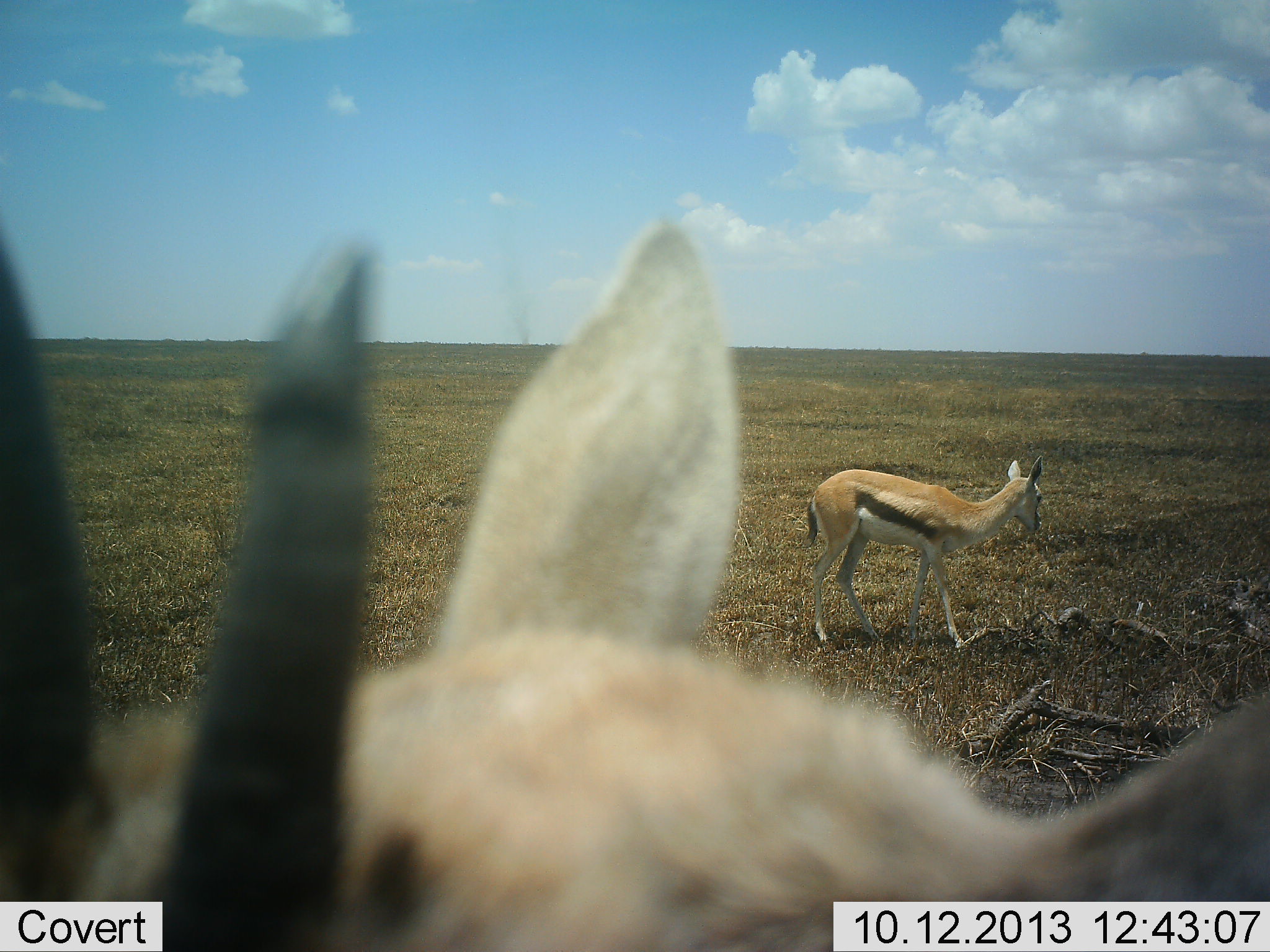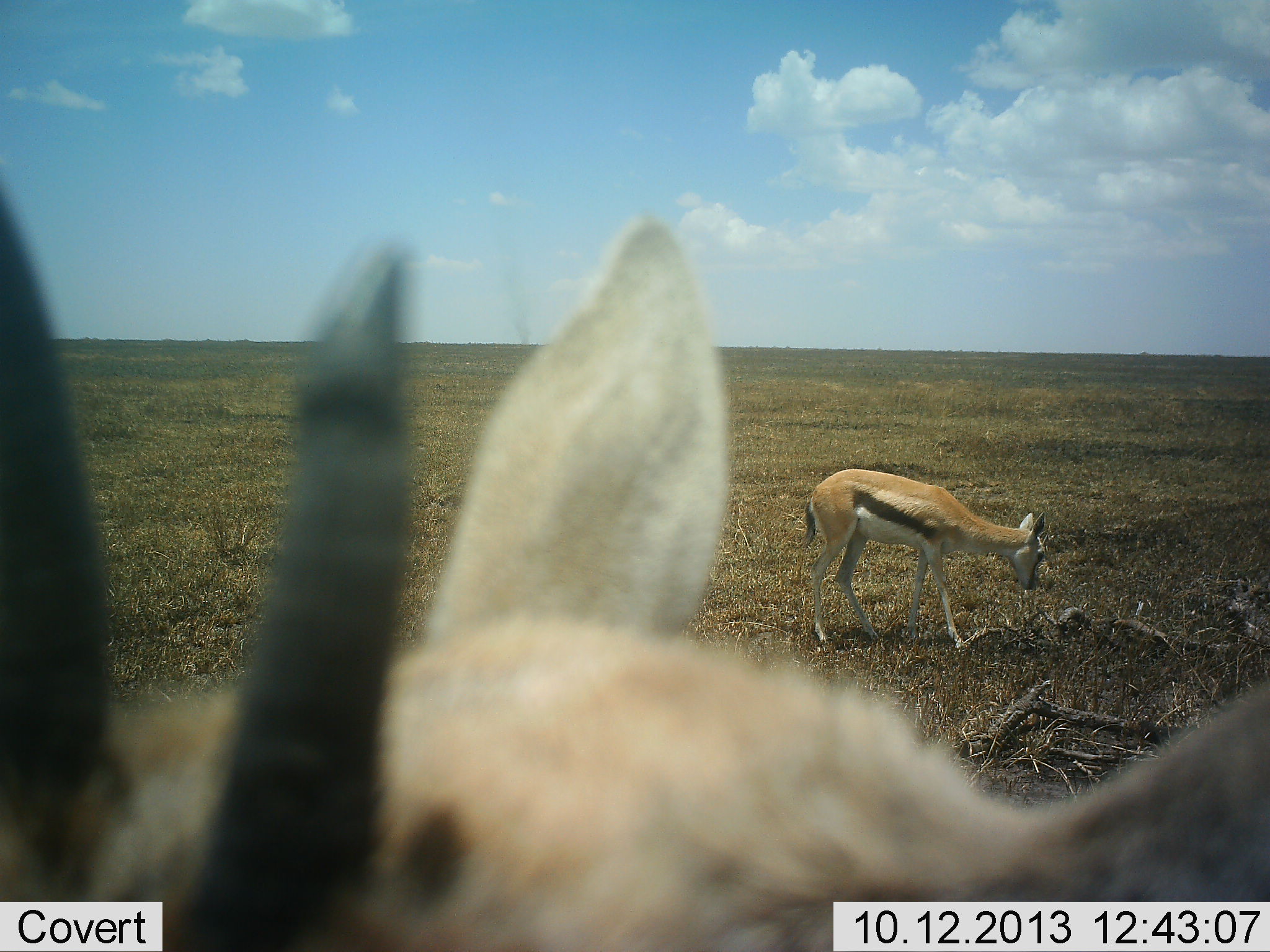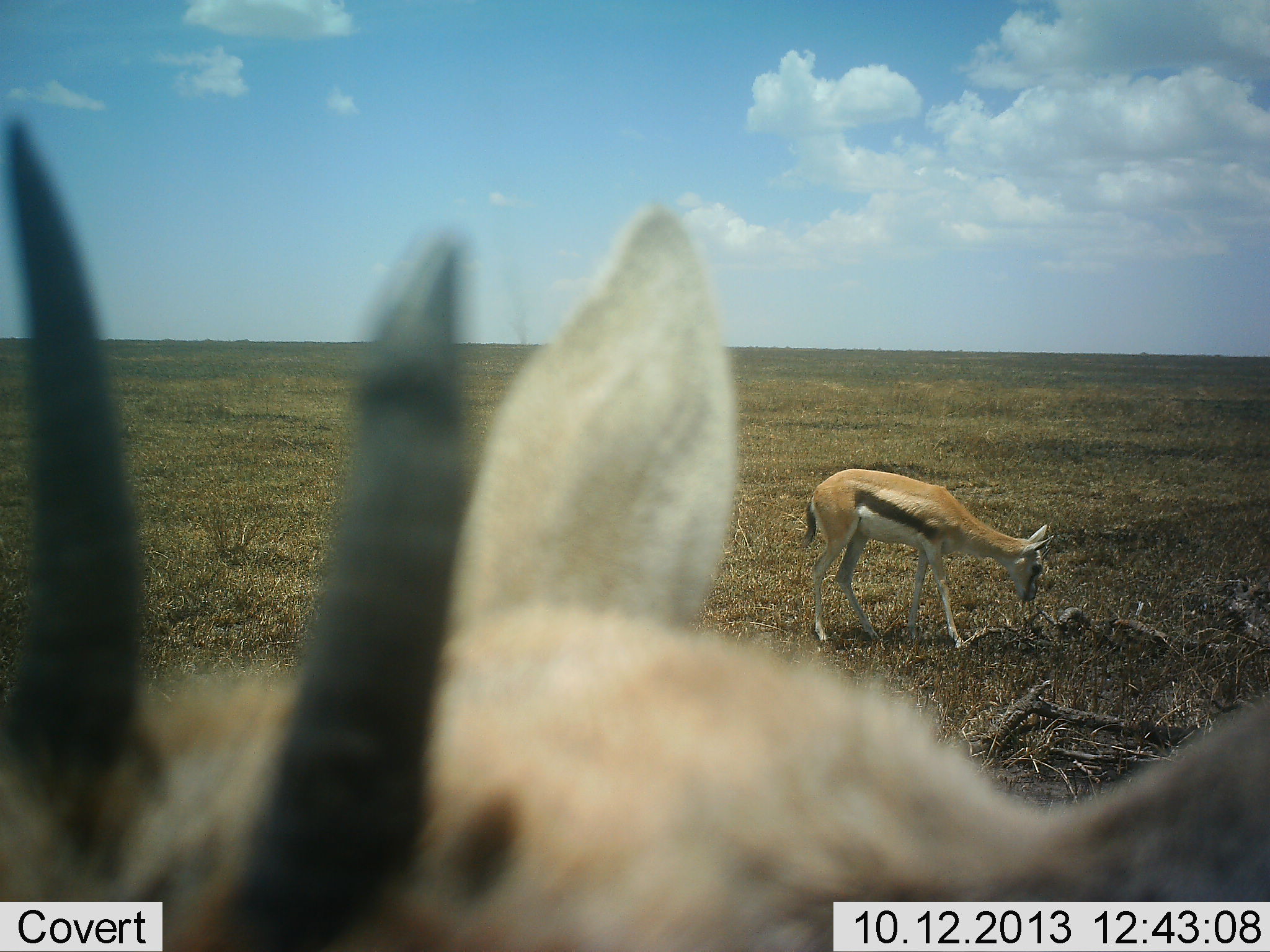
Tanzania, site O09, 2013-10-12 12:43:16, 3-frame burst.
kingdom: Animalia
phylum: Chordata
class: Mammalia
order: Artiodactyla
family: Bovidae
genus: Eudorcas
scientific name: Eudorcas thomsonii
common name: thomson's gazelle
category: gazellethomsons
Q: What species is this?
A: Gazellethomsons (thomson's gazelle) (Eudorcas thomsonii).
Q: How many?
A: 2.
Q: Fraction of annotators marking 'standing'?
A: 64%.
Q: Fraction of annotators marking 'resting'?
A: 0%.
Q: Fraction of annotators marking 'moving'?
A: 9%.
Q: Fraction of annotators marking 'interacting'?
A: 5%.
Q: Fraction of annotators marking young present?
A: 14%.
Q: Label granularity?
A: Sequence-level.